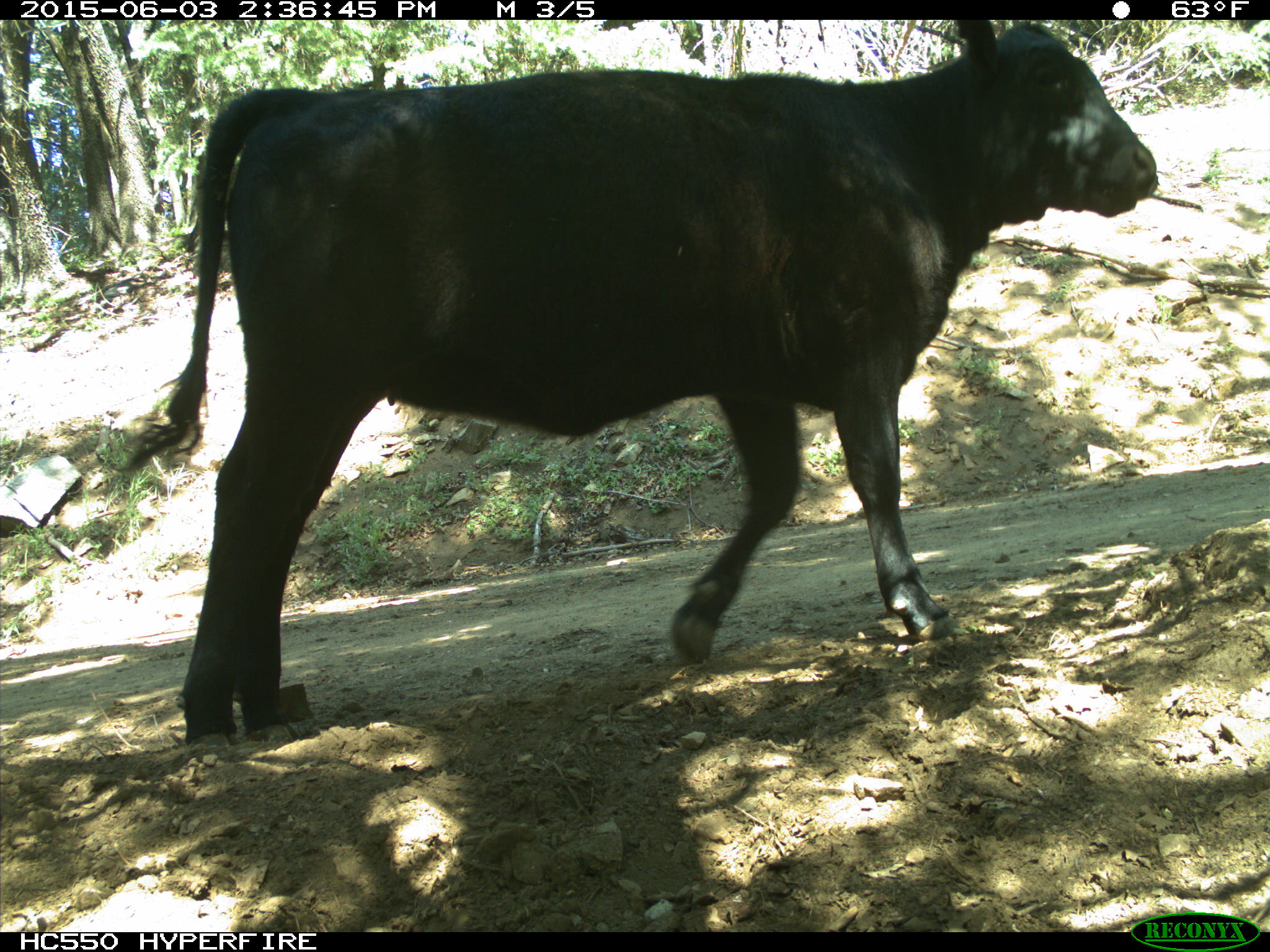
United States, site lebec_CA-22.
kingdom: Animalia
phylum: Chordata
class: Mammalia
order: Artiodactyla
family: Bovidae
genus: Bos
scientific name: Bos taurus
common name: domestic cow